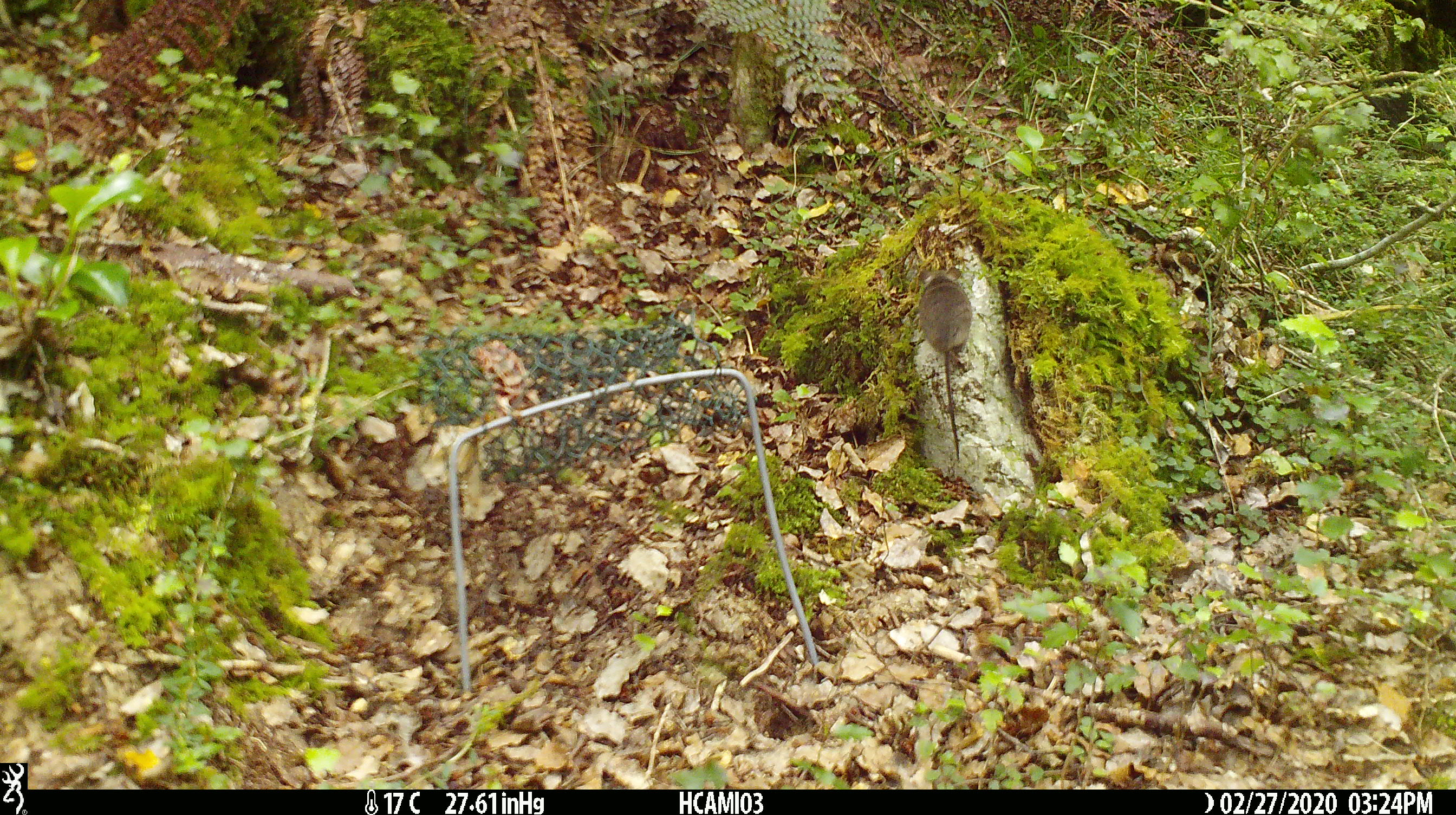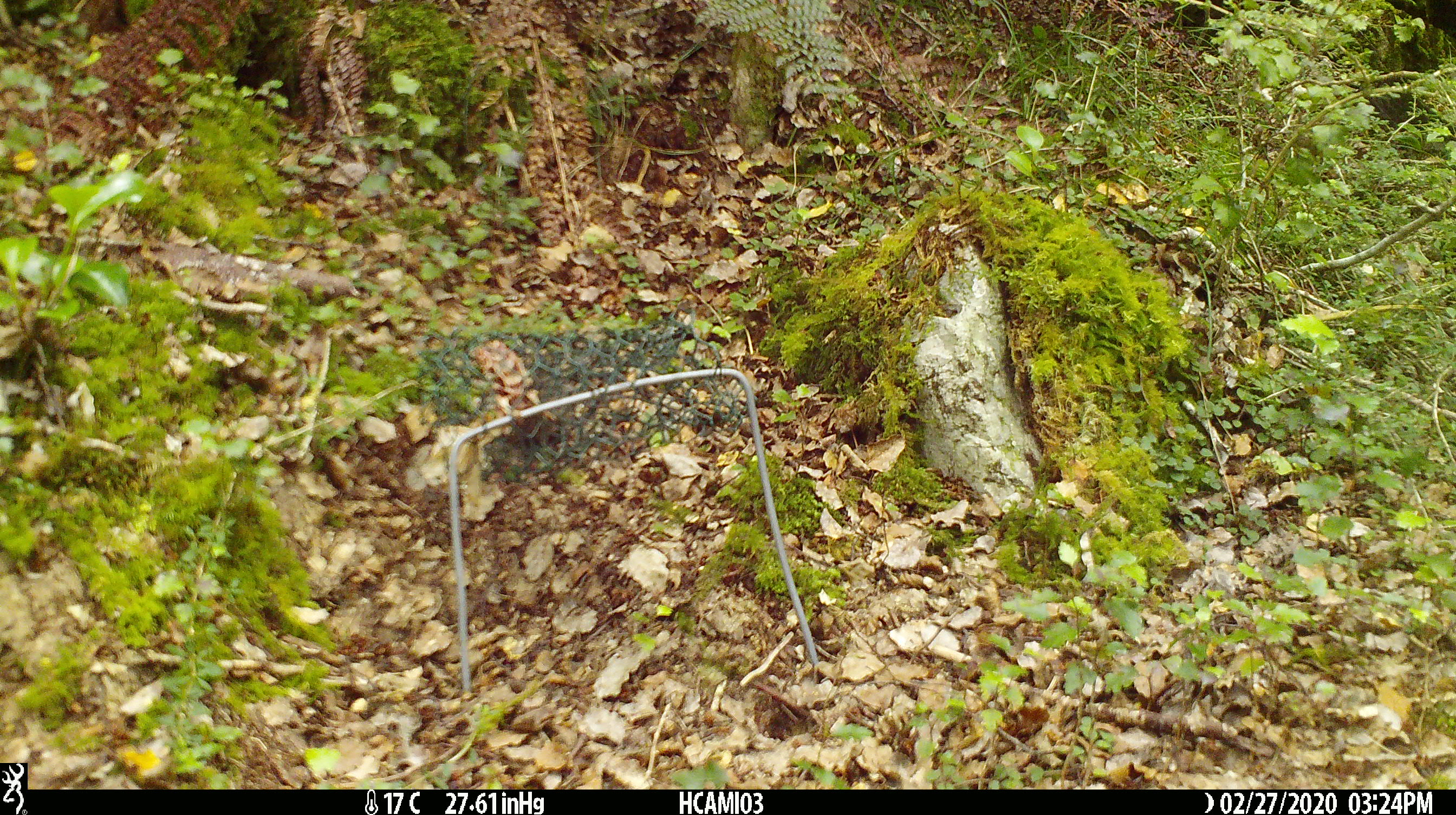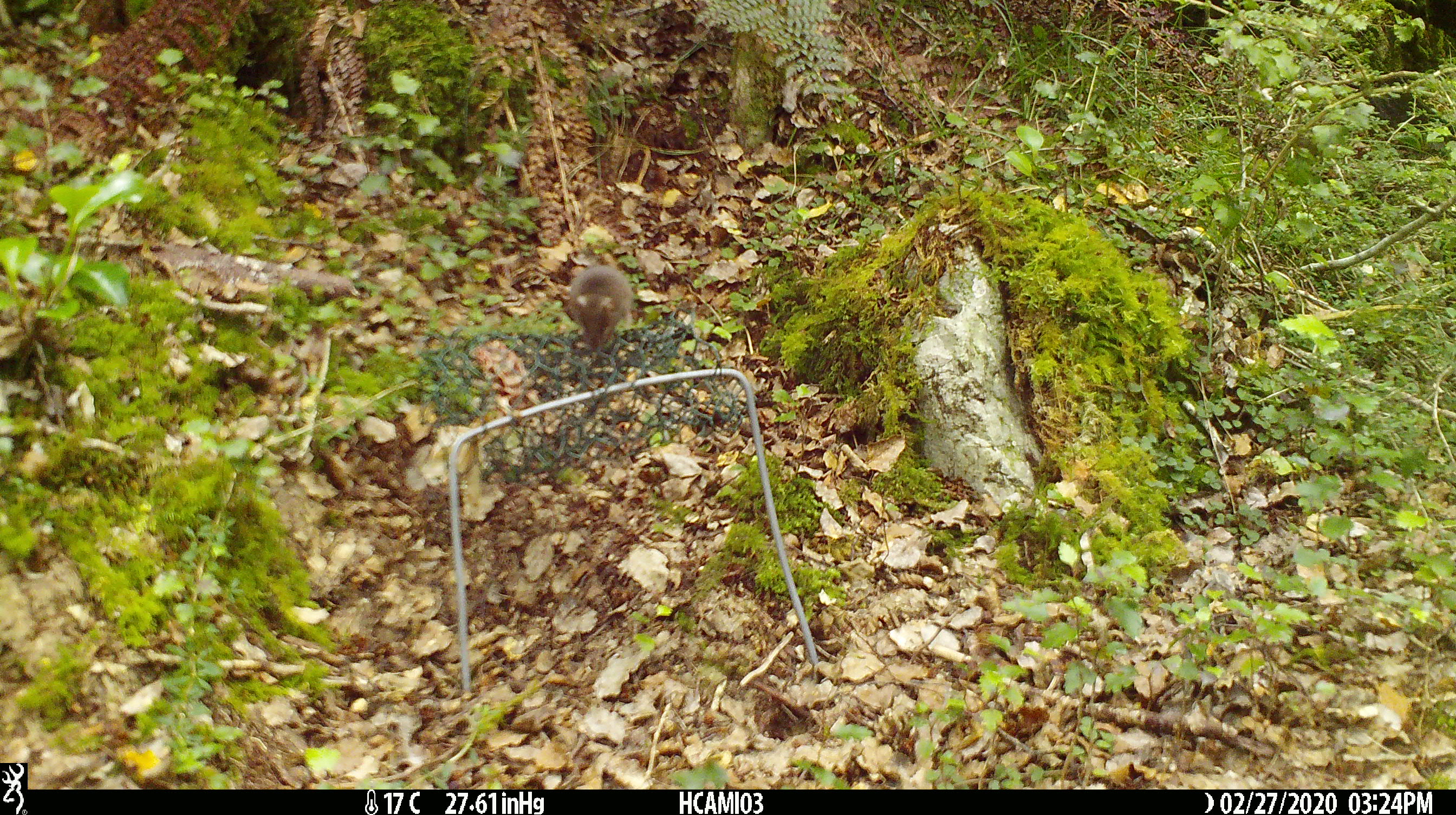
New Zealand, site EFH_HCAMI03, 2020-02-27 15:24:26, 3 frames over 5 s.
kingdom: Animalia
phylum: Chordata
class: Mammalia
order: Rodentia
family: Muridae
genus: Mus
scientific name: Mus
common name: mouse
Mouse (Mus).